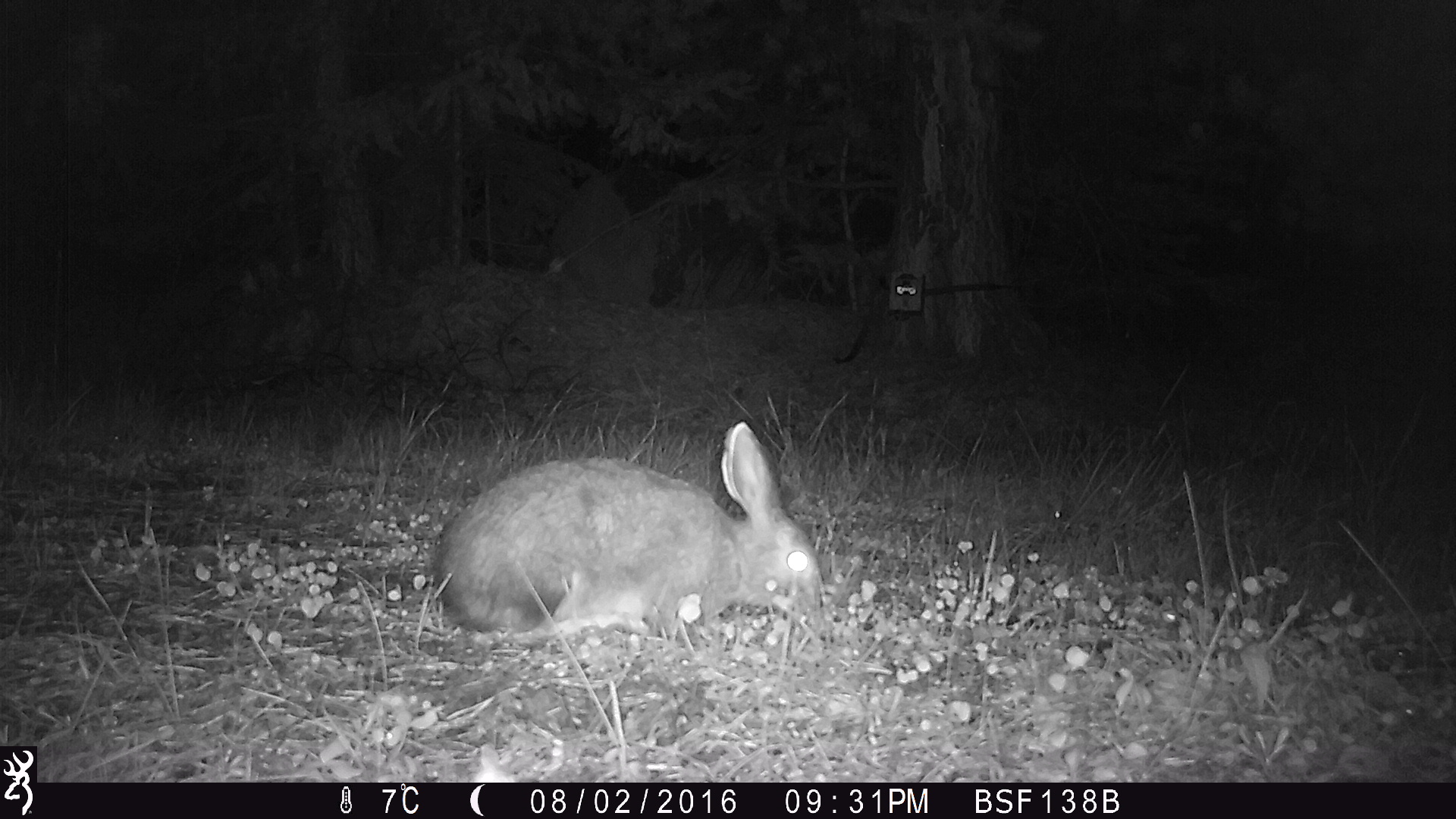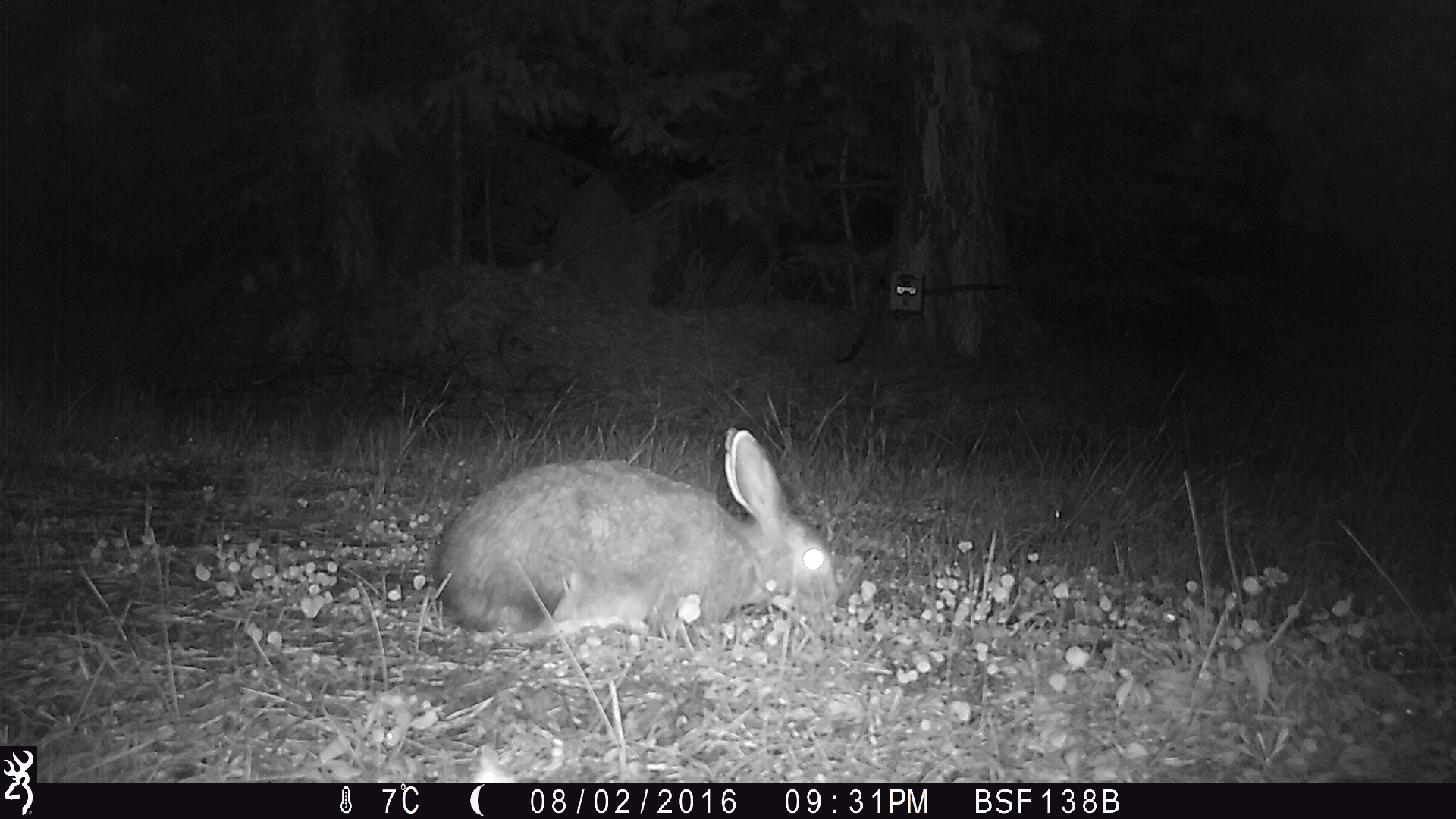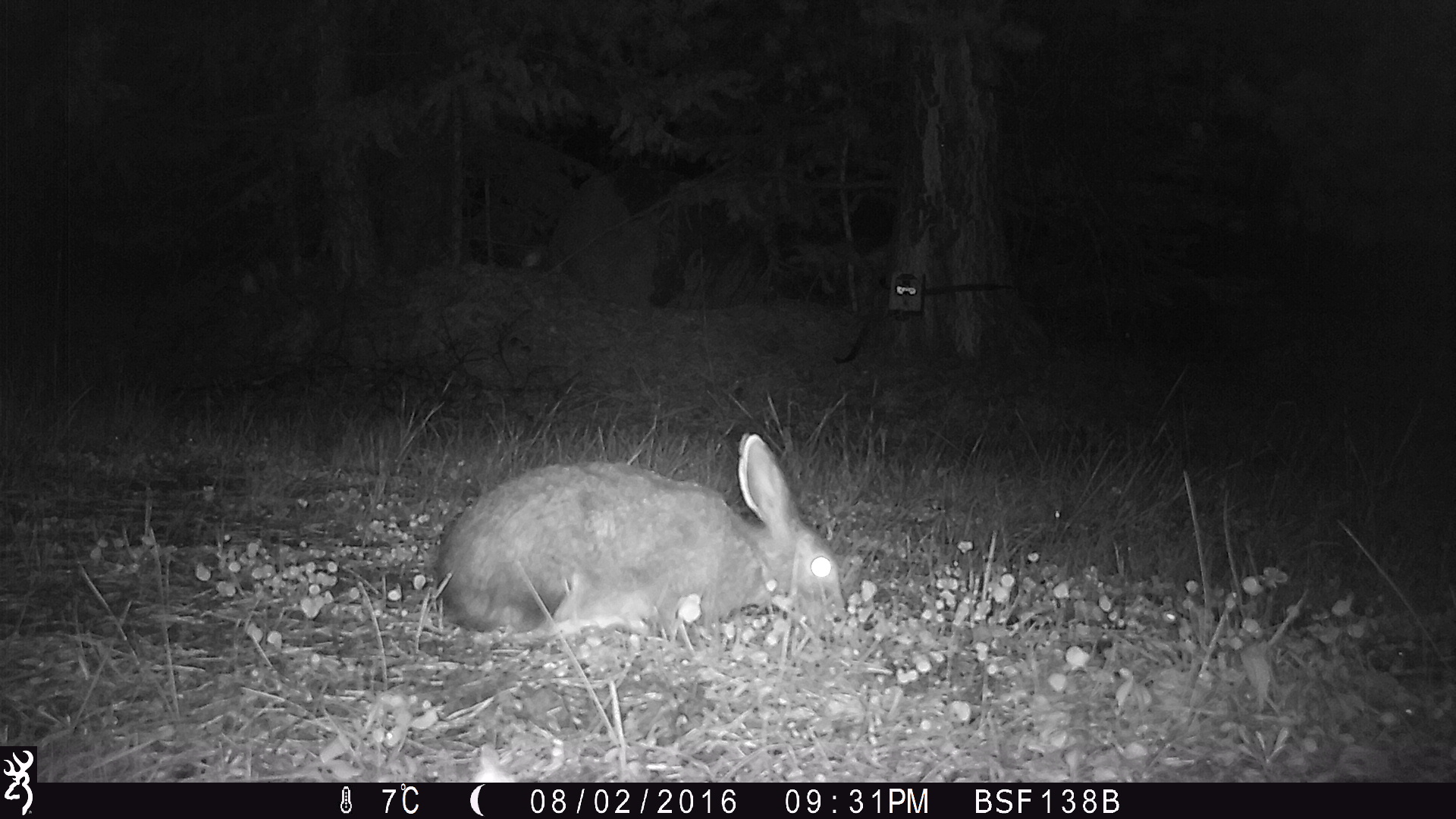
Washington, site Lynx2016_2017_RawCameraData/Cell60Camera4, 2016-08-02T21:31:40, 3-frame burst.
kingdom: Animalia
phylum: Chordata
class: Mammalia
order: Lagomorpha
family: Leporidae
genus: Lepus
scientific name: Lepus americanus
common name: snowshoe hare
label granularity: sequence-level